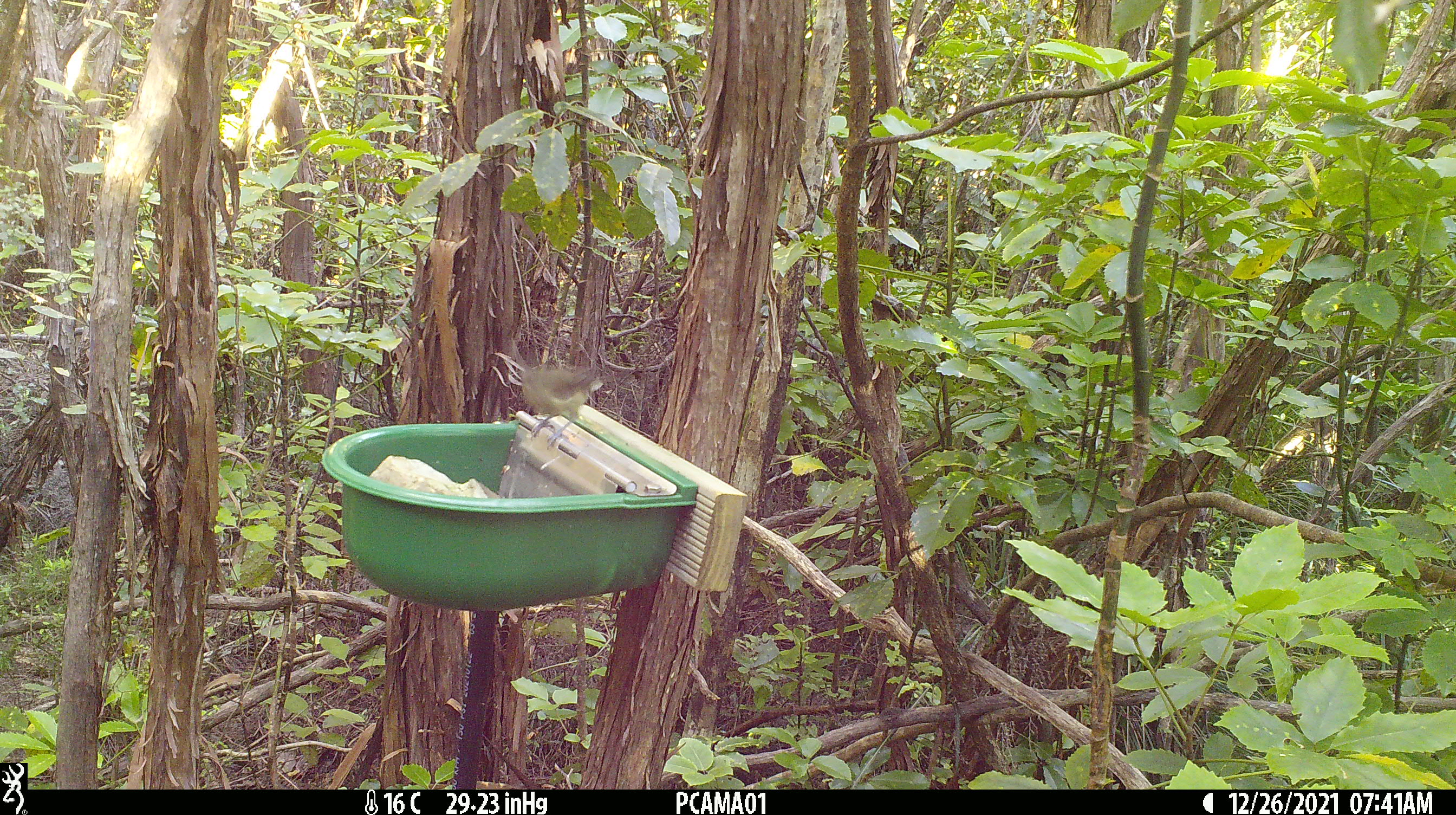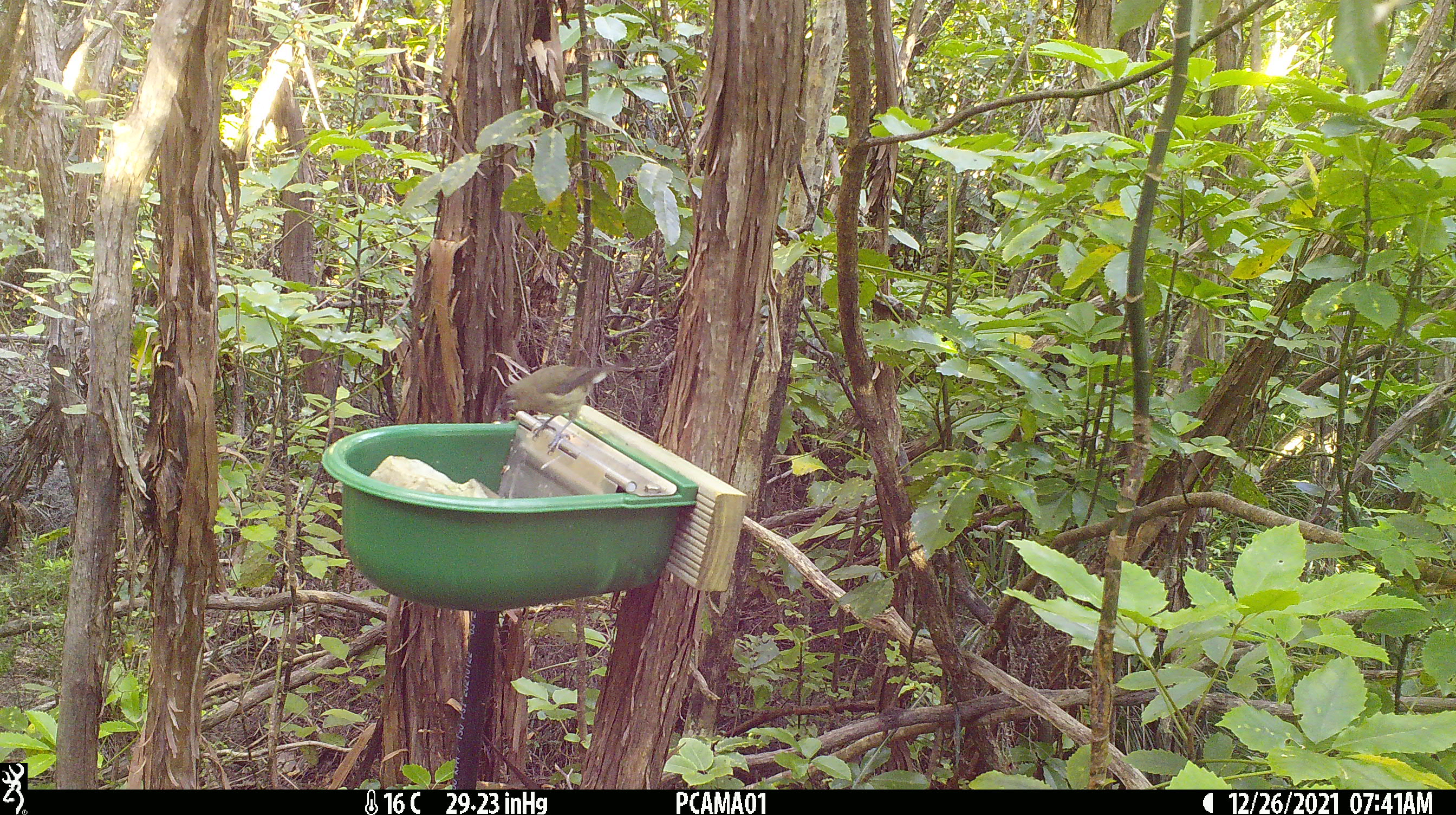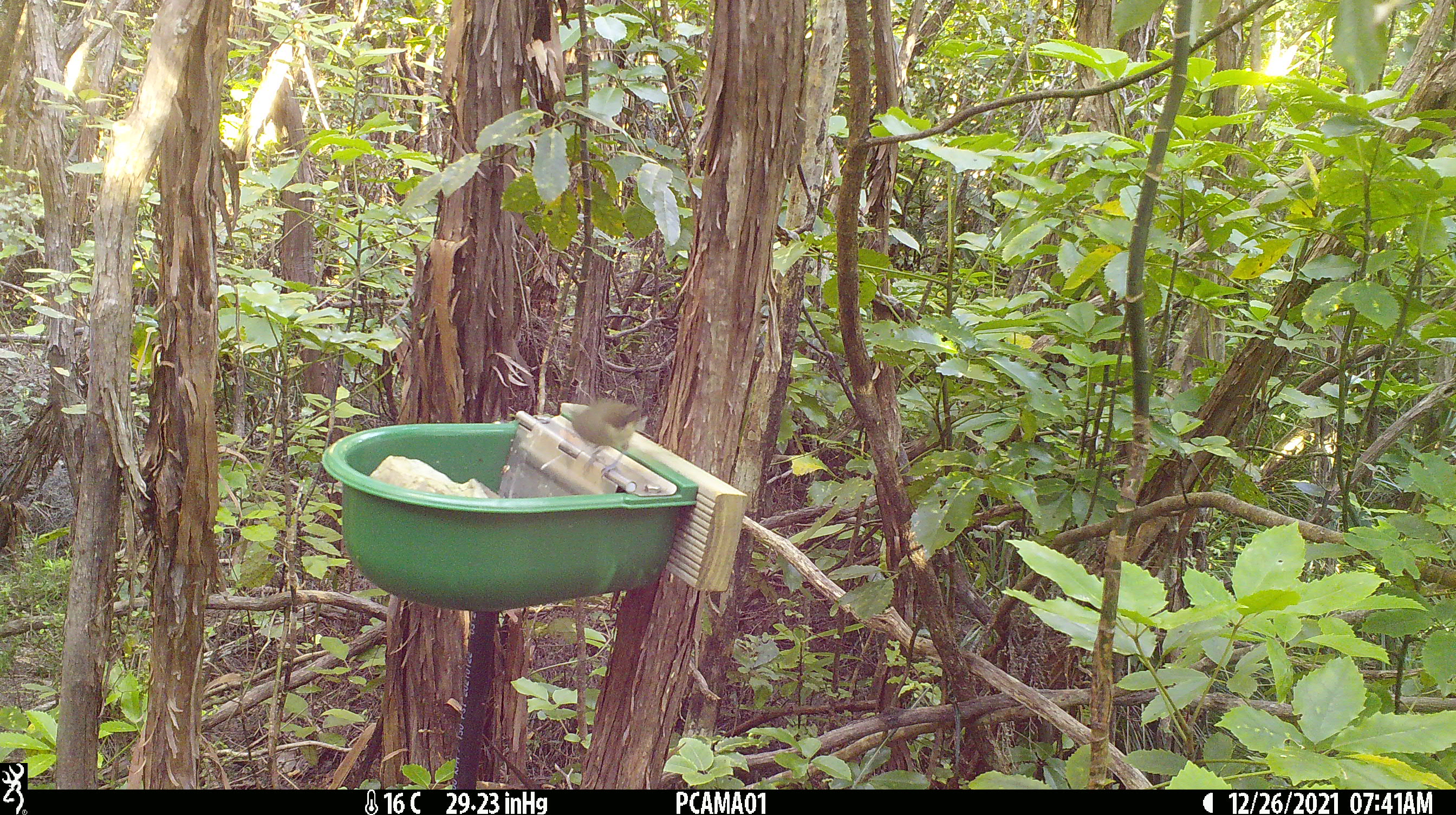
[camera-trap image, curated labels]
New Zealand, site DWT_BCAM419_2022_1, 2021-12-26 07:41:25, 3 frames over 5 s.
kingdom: Animalia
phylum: Chordata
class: Aves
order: Passeriformes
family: Meliphagidae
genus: Anthornis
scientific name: Anthornis melanura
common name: new zealand bellbird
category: bellbird